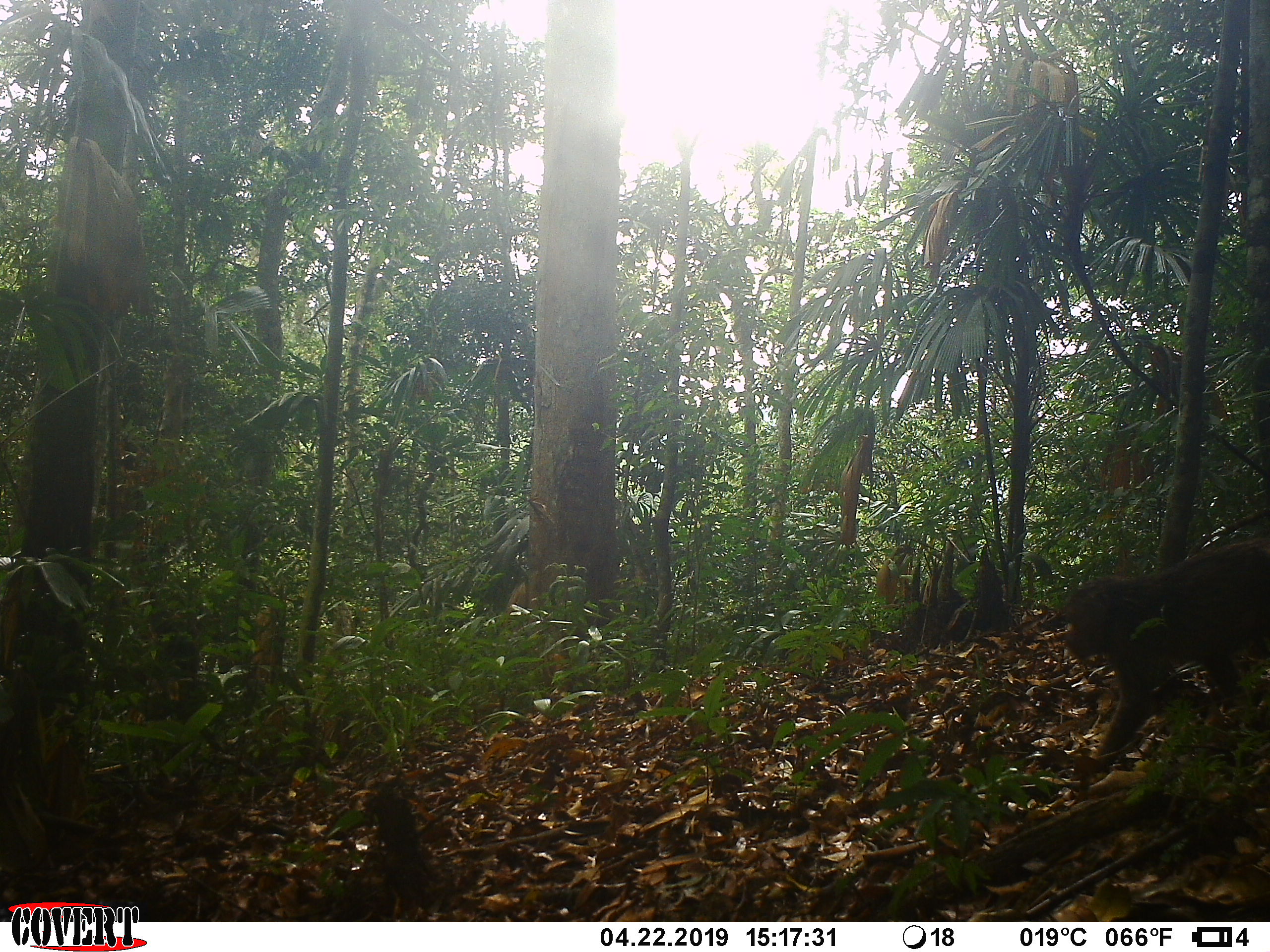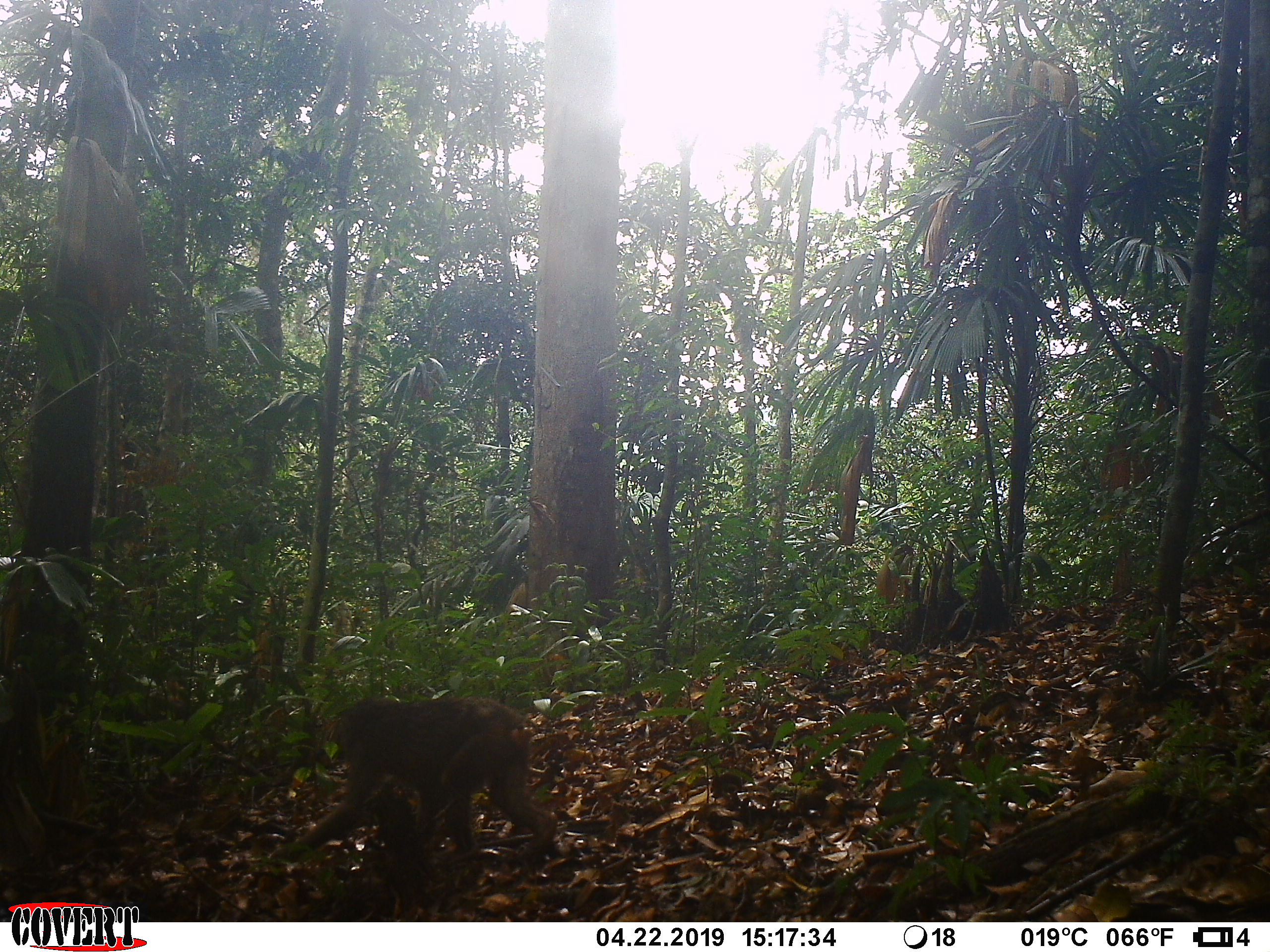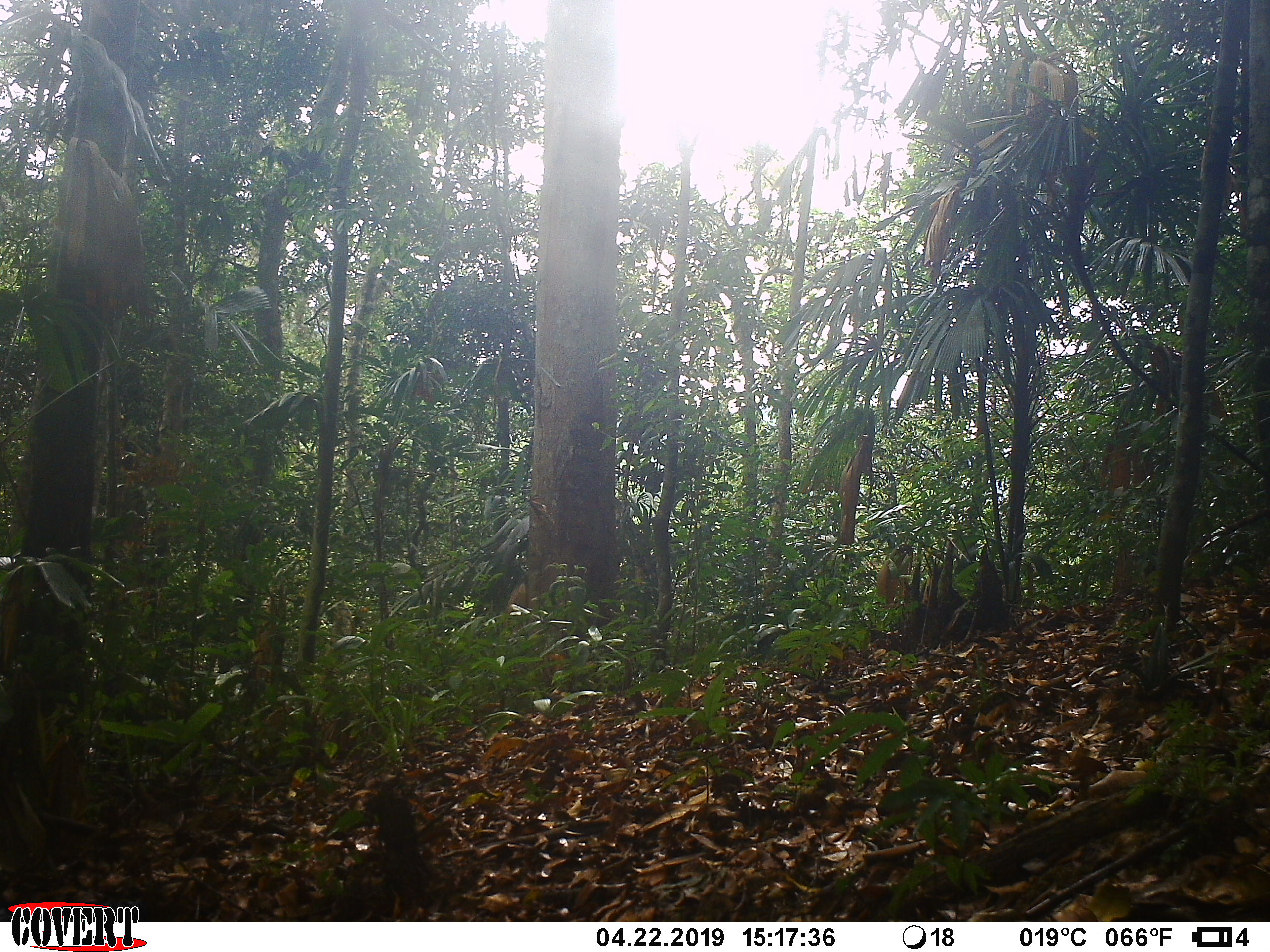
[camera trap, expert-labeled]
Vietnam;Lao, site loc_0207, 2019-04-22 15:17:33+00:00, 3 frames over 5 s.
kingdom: Animalia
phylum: Chordata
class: Mammalia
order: Primates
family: Cercopithecidae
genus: Macaca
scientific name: Macaca arctoides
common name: stump-tailed macaque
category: stump tailed macaque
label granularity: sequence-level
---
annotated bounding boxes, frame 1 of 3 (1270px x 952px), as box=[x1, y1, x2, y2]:
stump tailed macaque: box=[1060, 535, 1270, 765]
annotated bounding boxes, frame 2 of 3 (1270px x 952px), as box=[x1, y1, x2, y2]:
stump tailed macaque: box=[268, 693, 557, 862]